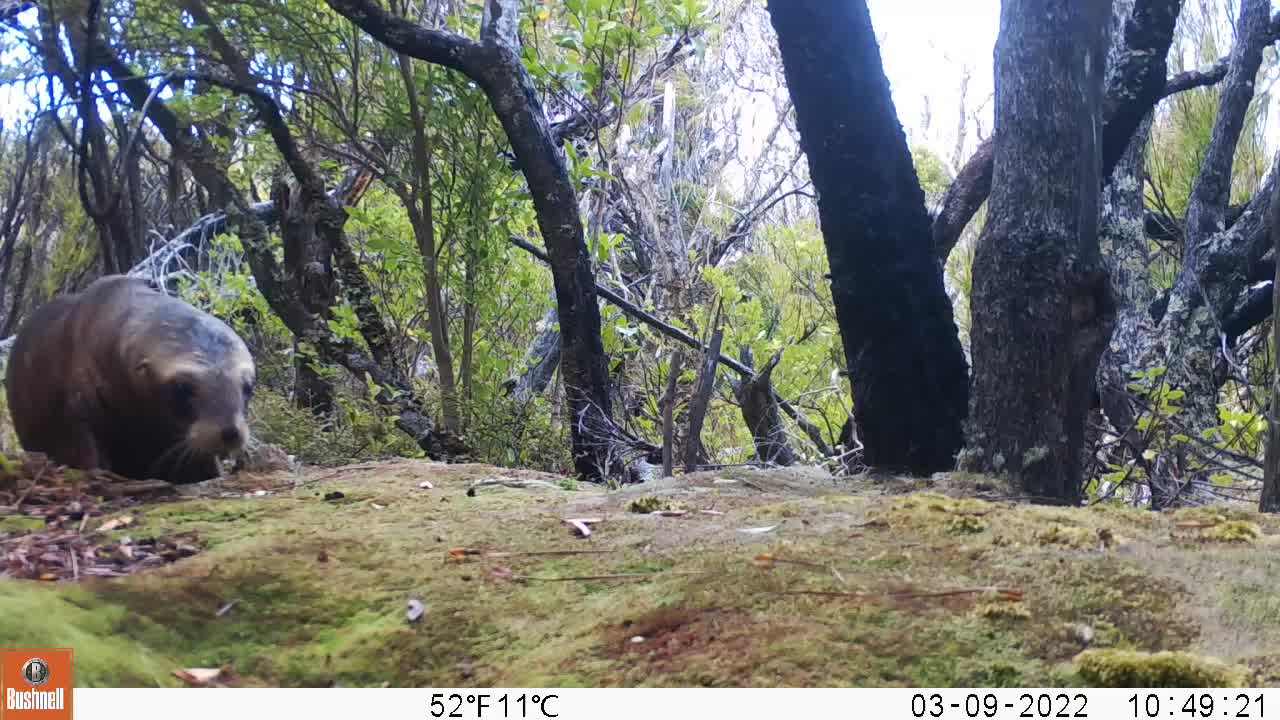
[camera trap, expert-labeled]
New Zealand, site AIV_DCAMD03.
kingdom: Animalia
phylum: Chordata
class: Mammalia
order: Carnivora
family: Otariidae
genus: Phocarctos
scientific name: Phocarctos hookeri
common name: new zealand sea lion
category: sealion